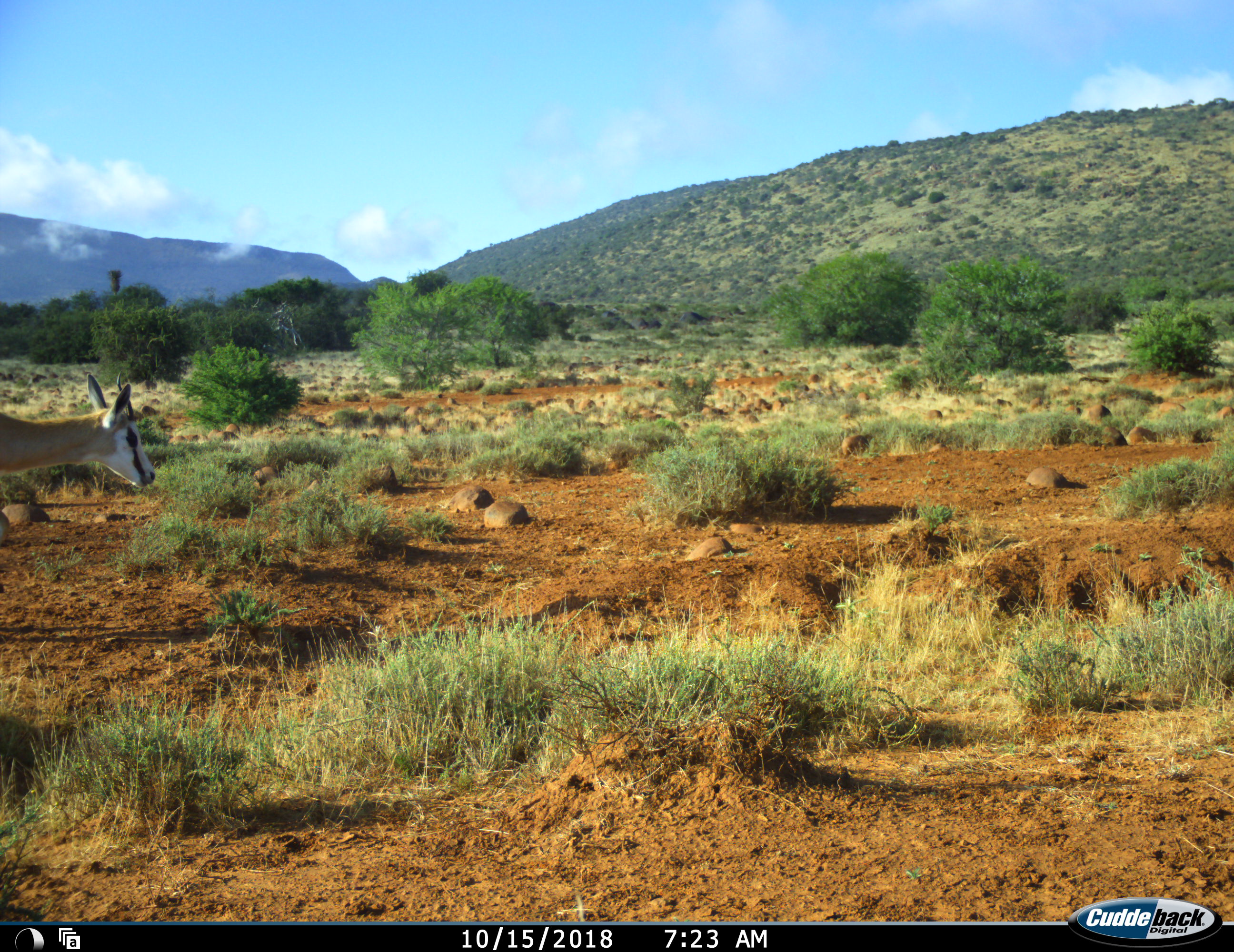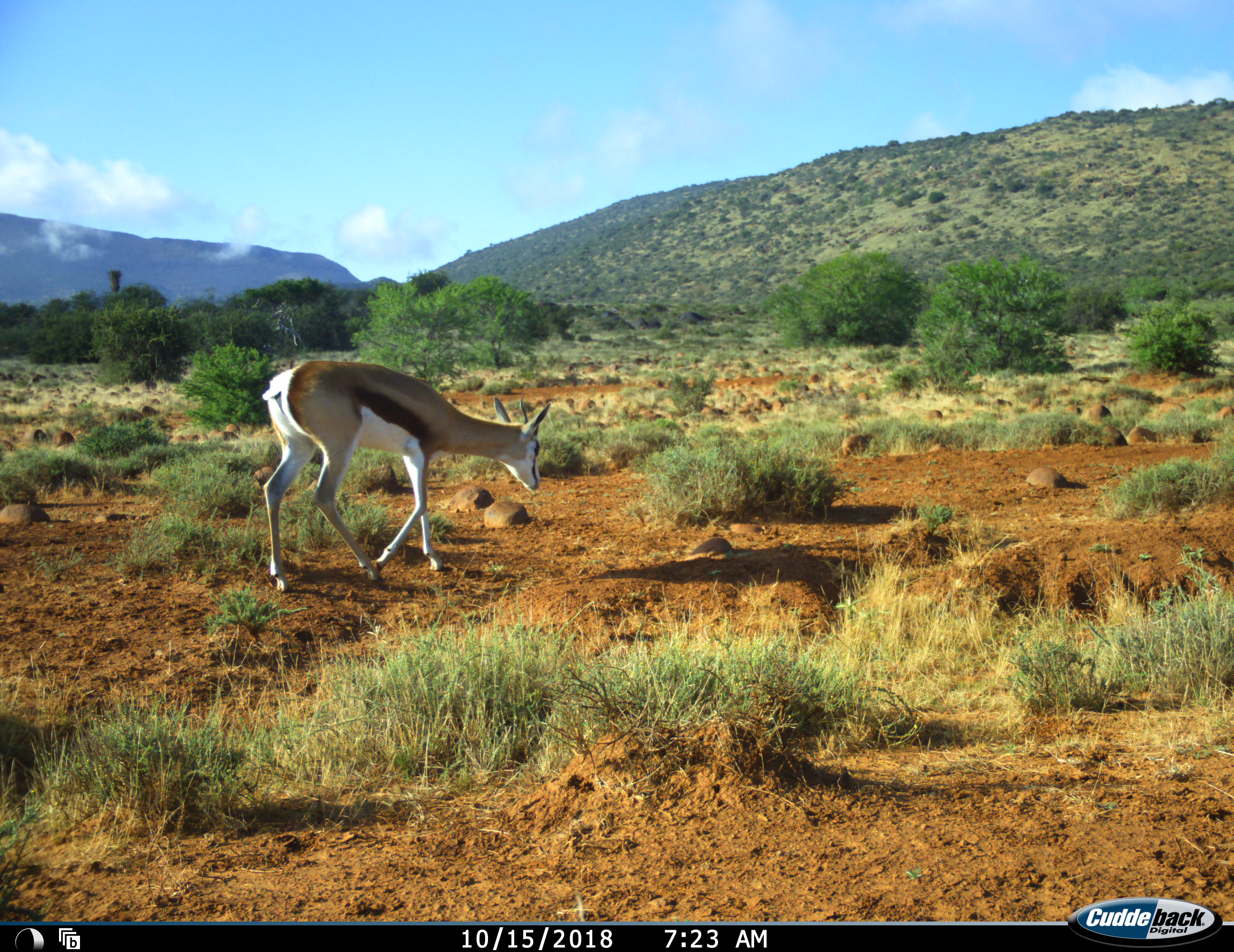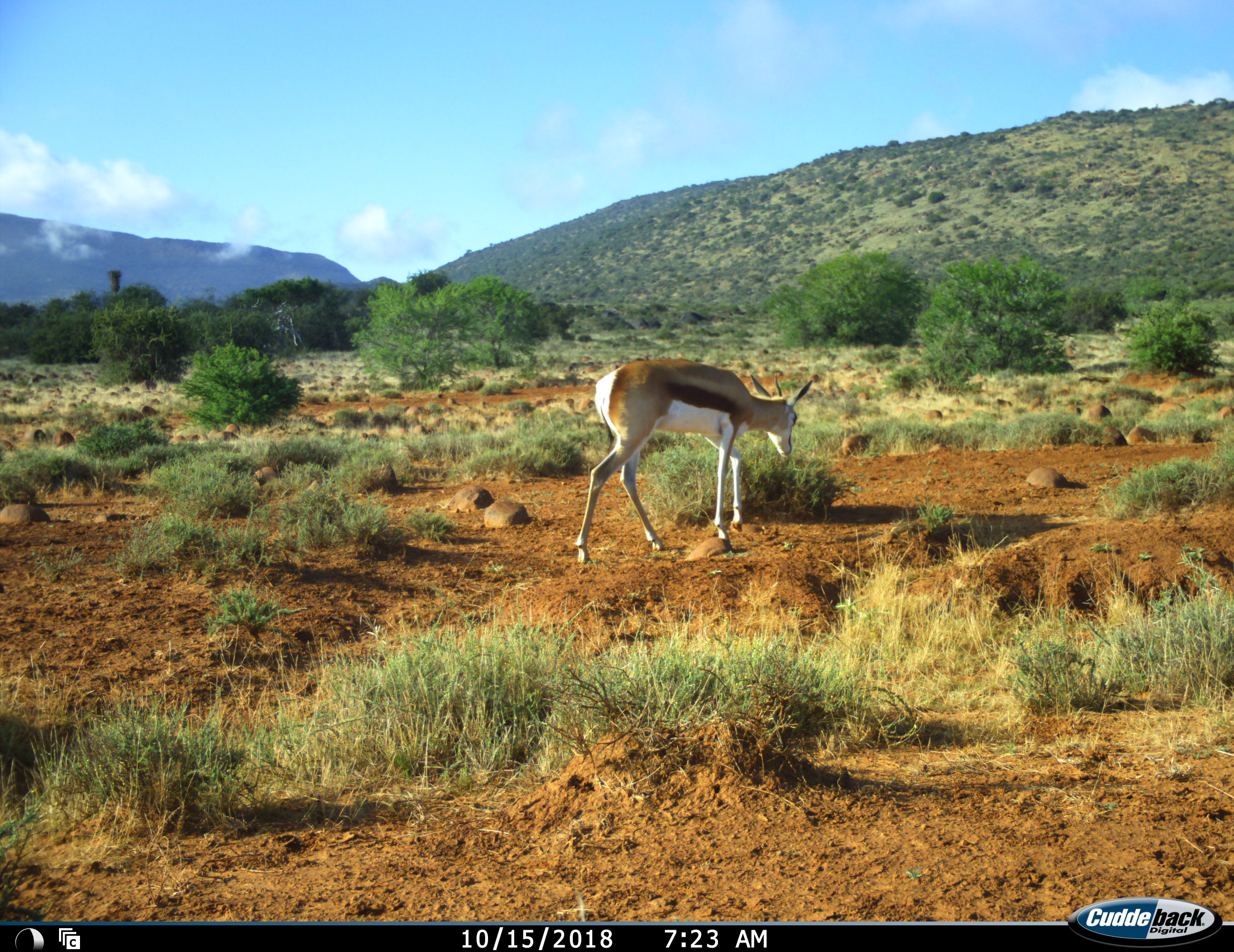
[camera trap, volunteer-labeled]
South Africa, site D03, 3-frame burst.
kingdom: Animalia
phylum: Chordata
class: Mammalia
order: Artiodactyla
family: Bovidae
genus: Antidorcas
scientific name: Antidorcas marsupialis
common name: springbok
Springbok (Antidorcas marsupialis), count 1. Behavior (volunteer vote fractions): standing 0%, resting 0%, moving 89%, interacting 0%. Young present (vote fraction): 11%. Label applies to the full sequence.